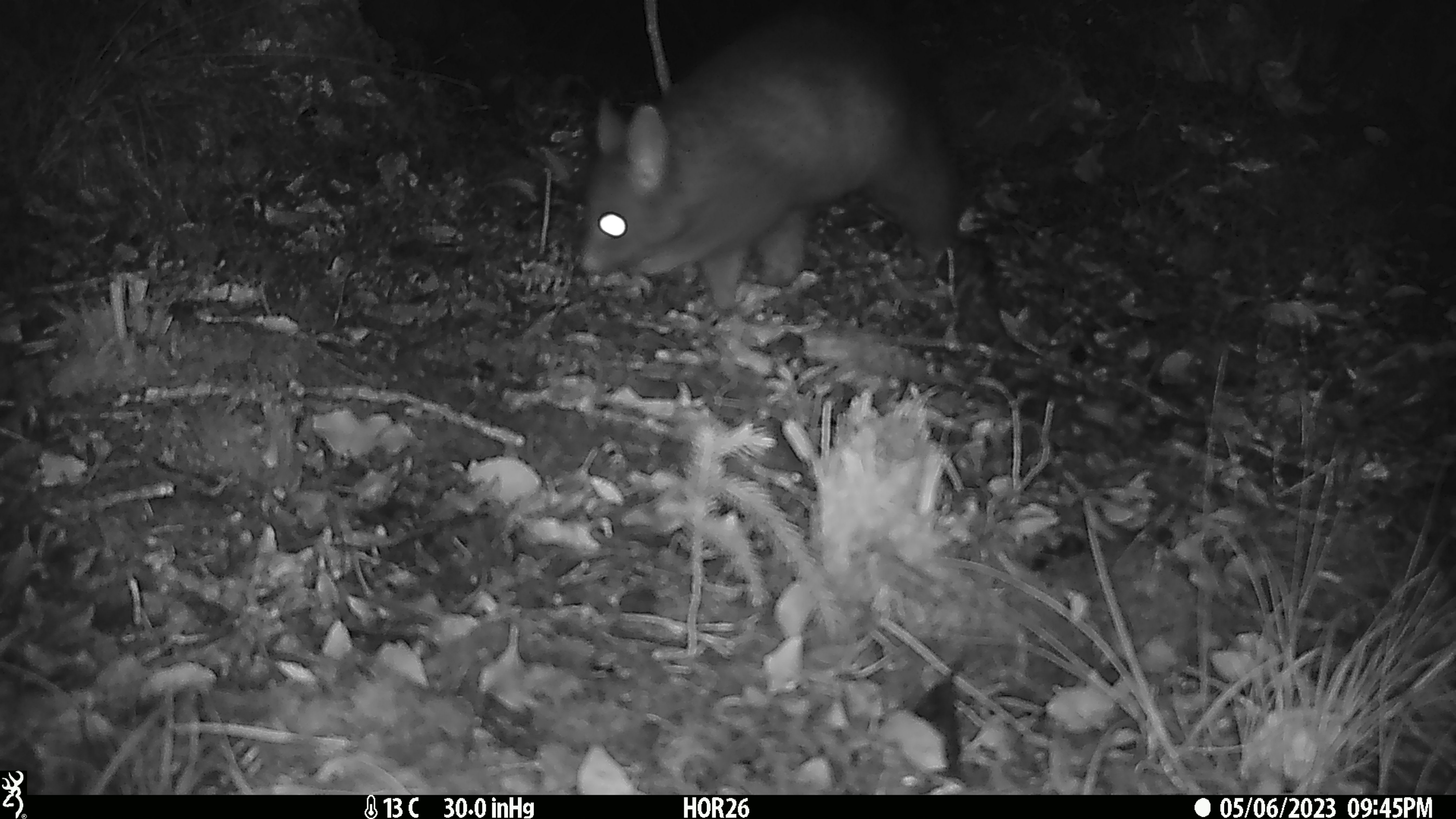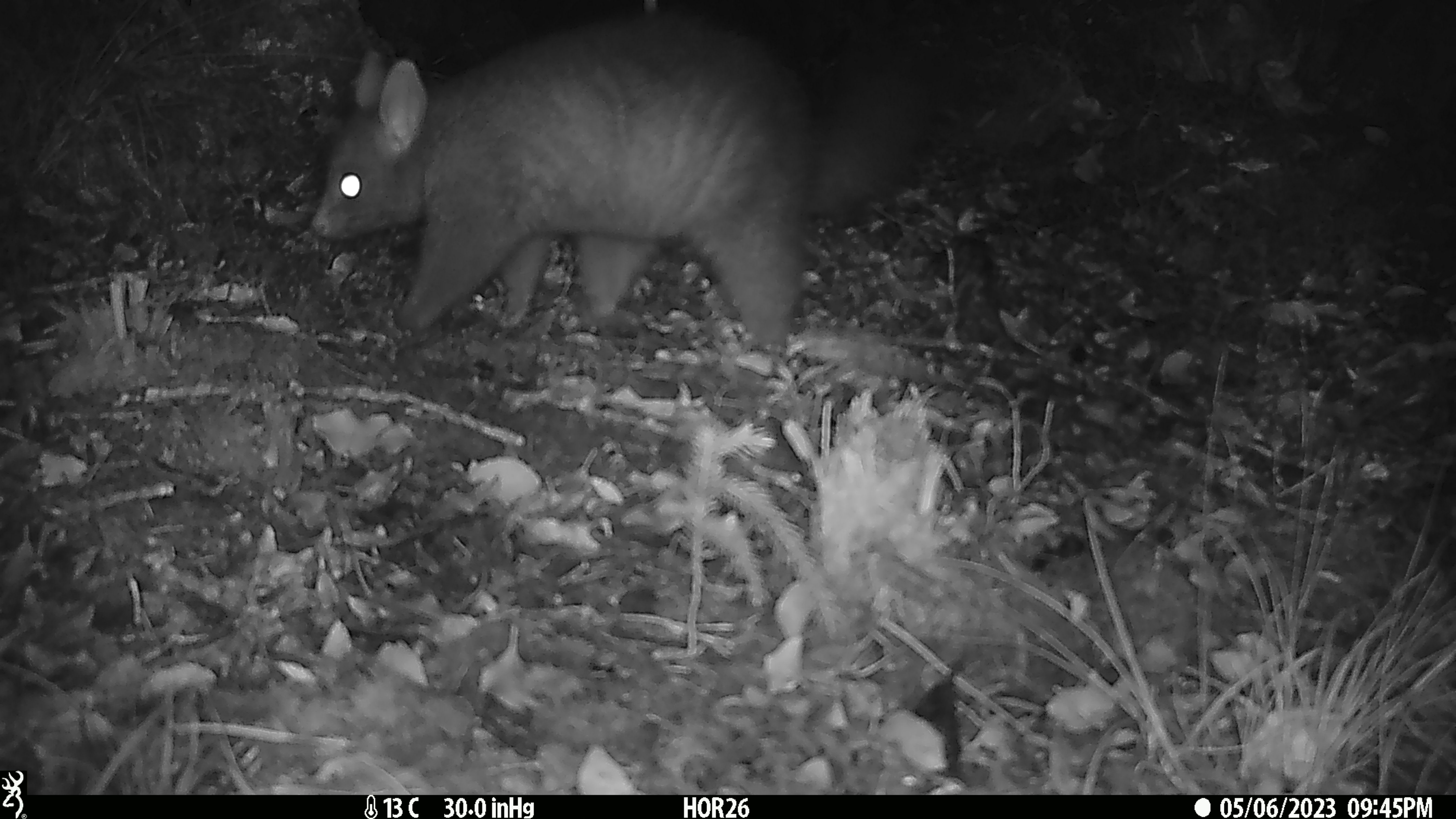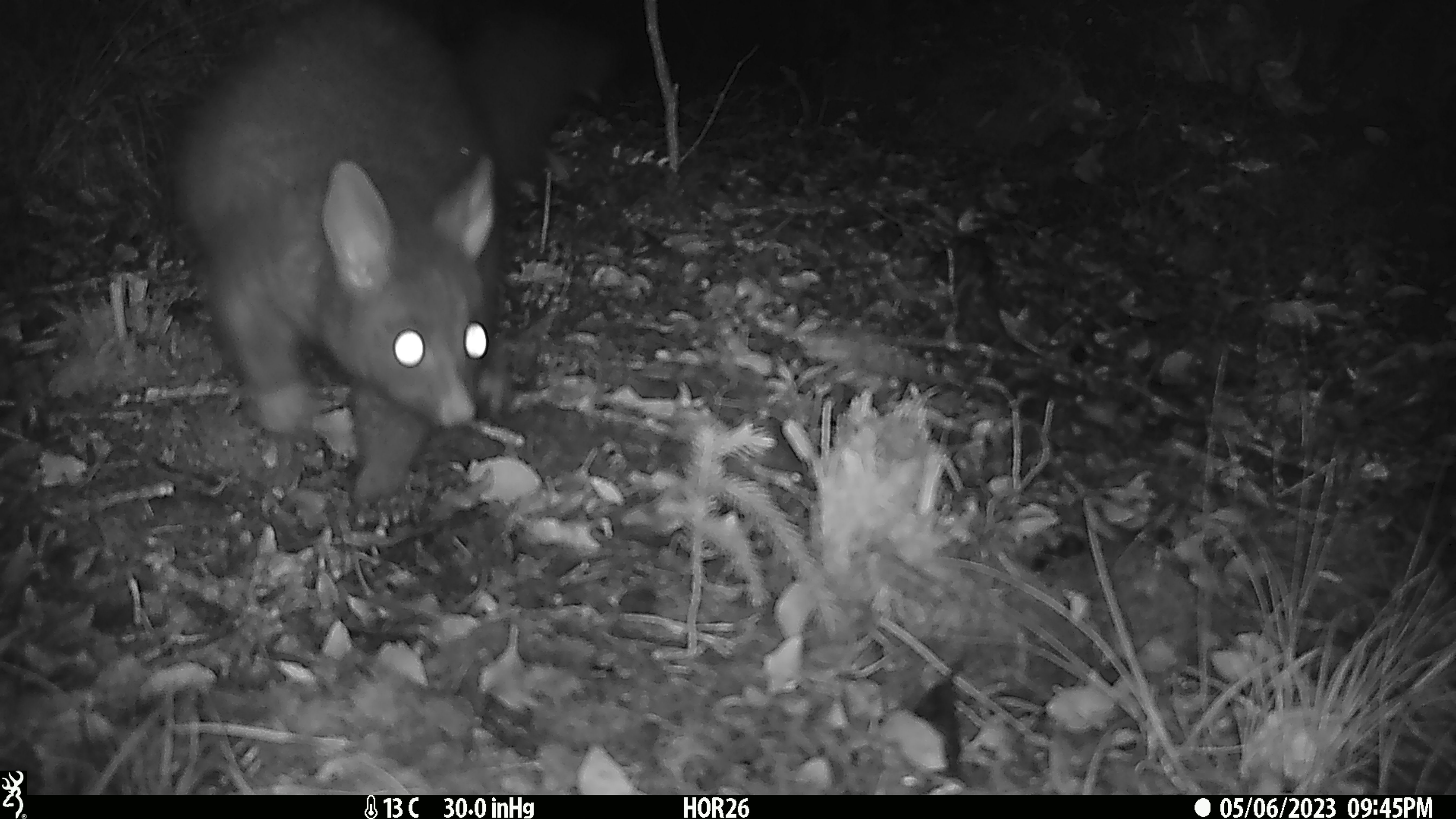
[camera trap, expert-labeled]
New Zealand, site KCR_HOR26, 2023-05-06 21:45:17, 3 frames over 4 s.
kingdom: Animalia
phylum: Chordata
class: Mammalia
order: Diprotodontia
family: Phalangeridae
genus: Trichosurus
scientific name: Trichosurus vulpecula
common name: common brushtail possum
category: possum